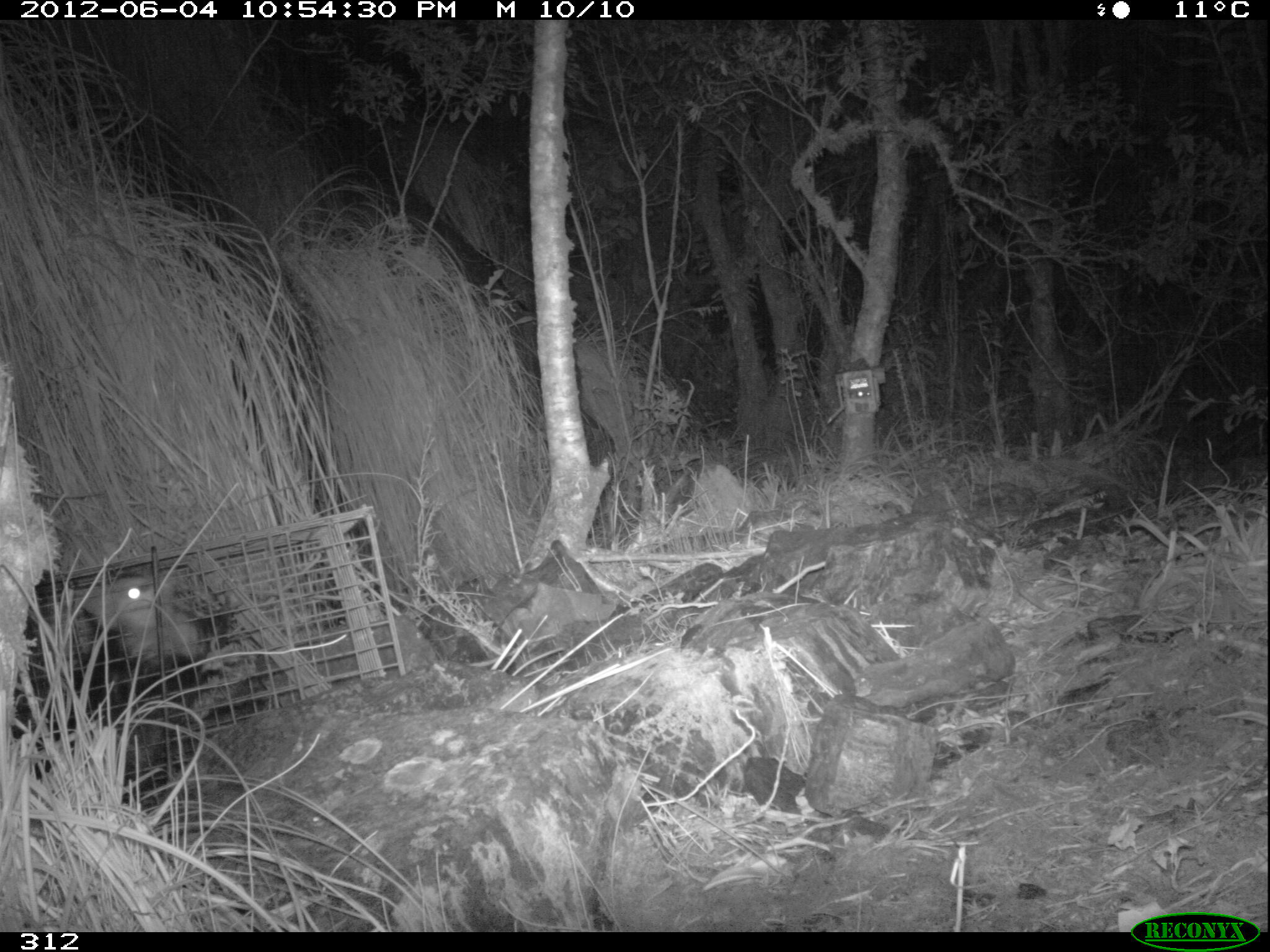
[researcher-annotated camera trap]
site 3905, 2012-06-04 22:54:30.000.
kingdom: Animalia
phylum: Chordata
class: Mammalia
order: Didelphimorphia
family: Didelphidae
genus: Didelphis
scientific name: Didelphis pernigra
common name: andean white-eared opossum